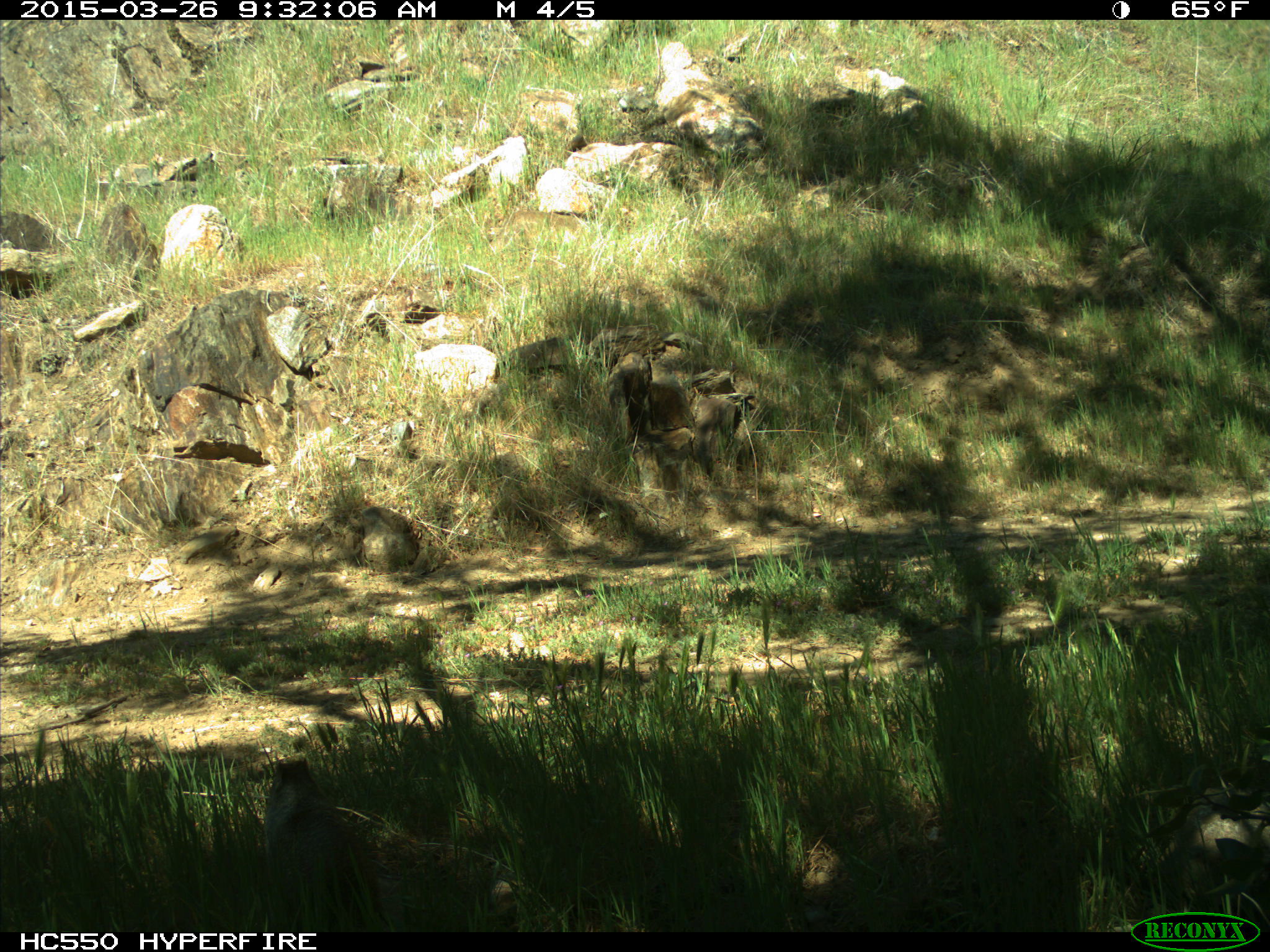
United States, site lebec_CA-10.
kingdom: Animalia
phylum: Chordata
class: Mammalia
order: Rodentia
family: Sciuridae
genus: Otospermophilus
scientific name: Otospermophilus beecheyi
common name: california ground squirrel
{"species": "Otospermophilus beecheyi (california ground squirrel)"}